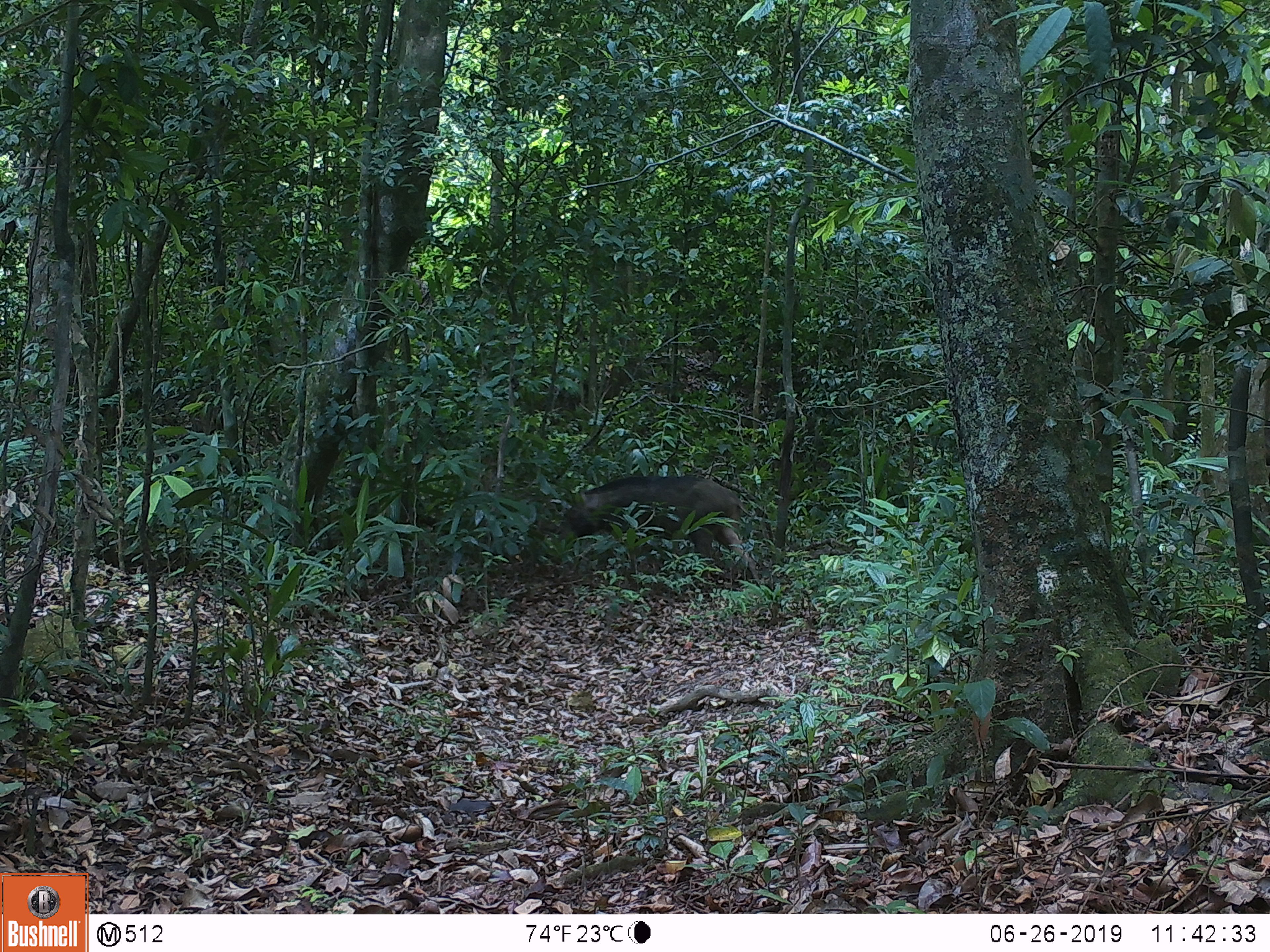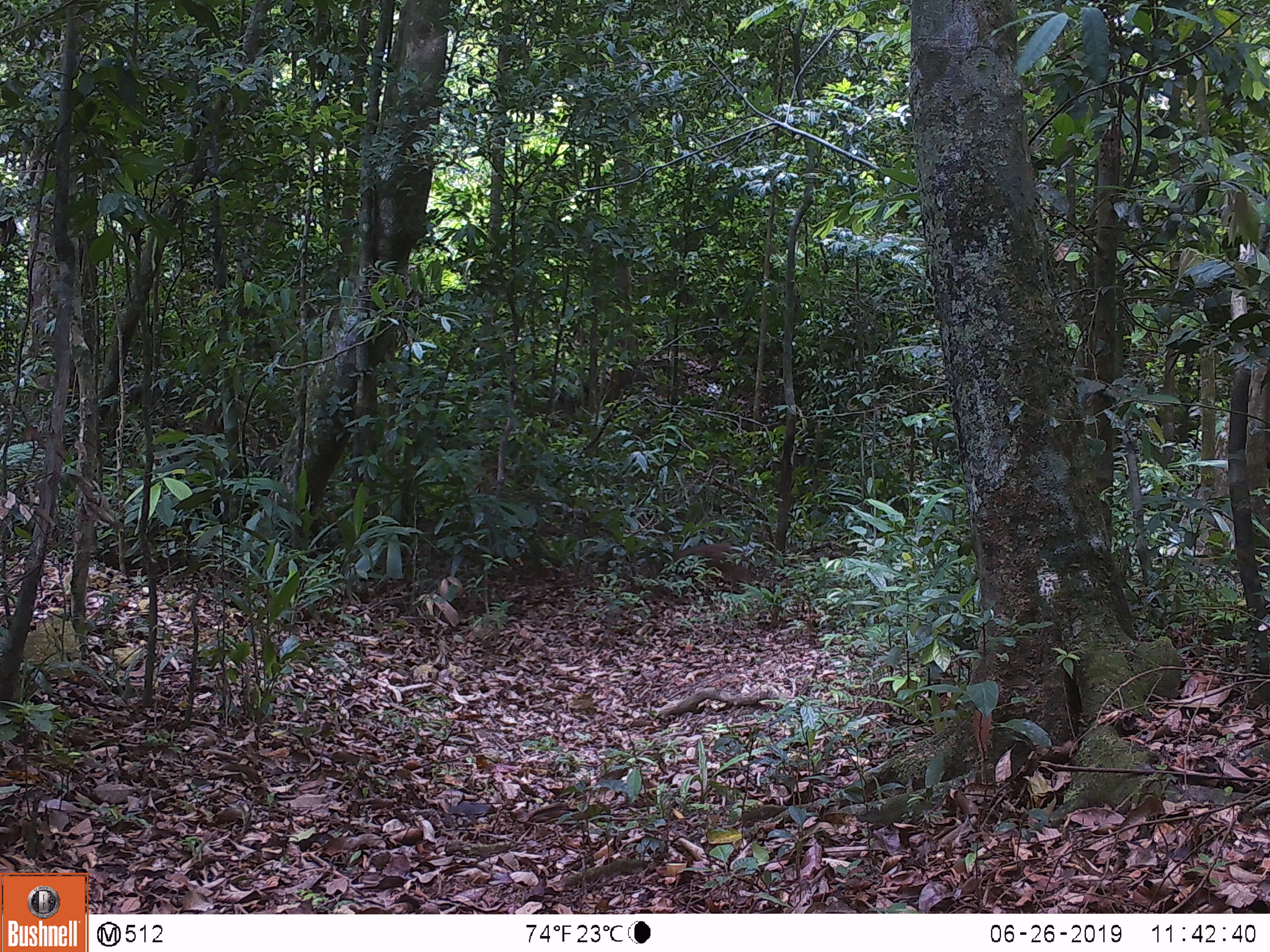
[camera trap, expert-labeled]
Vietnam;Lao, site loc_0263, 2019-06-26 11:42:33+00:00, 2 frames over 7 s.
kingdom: Animalia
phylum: Chordata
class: Mammalia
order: Artiodactyla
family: Suidae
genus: Sus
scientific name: Sus scrofa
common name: eurasian wild pig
Eurasian wild pig (Sus scrofa). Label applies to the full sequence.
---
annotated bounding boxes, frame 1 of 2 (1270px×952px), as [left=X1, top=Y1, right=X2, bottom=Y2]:
eurasian wild pig: [left=556, top=476, right=758, bottom=579]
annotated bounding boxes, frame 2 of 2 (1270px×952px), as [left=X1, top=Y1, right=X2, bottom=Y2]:
eurasian wild pig: [left=639, top=544, right=756, bottom=592]